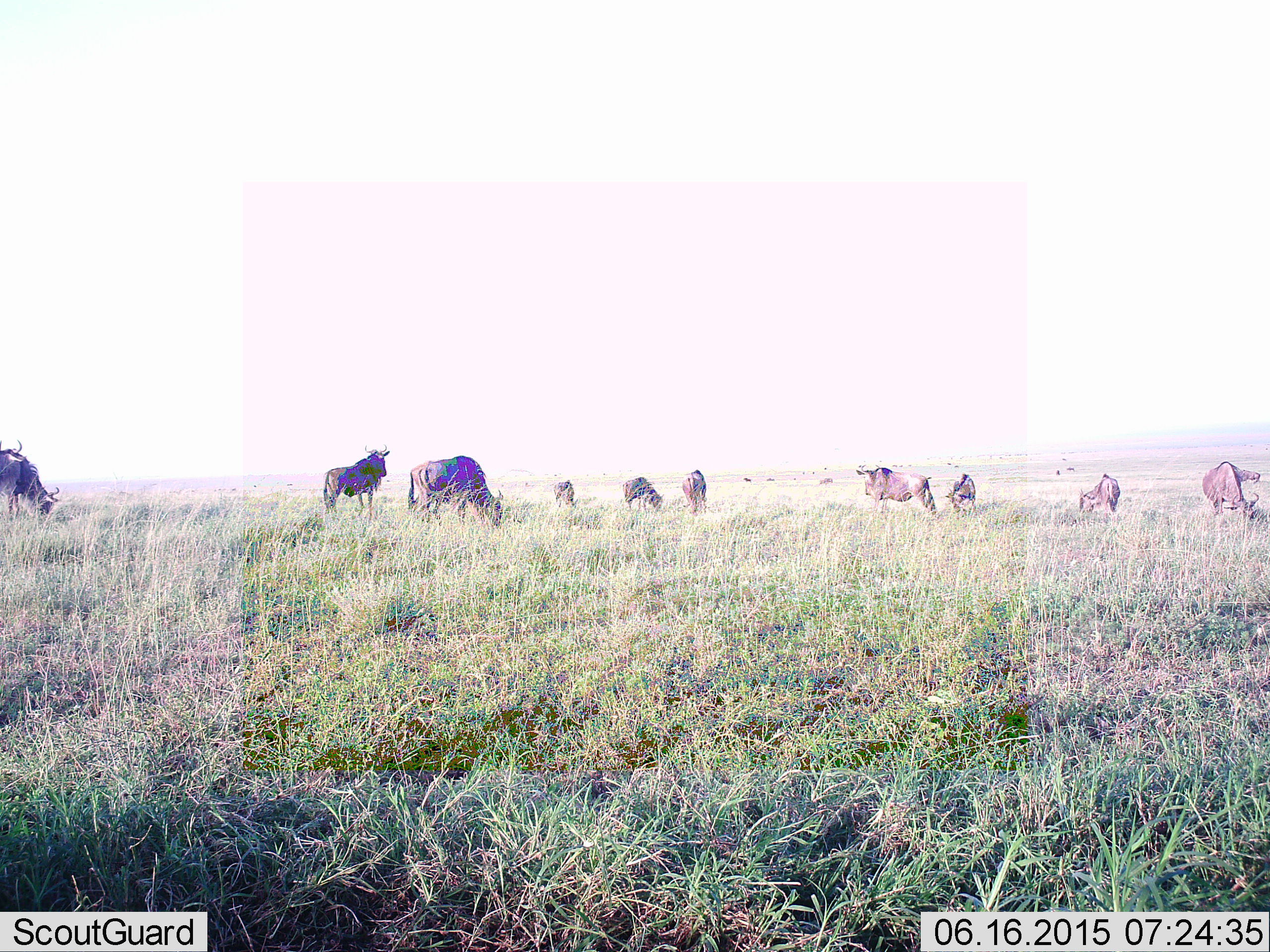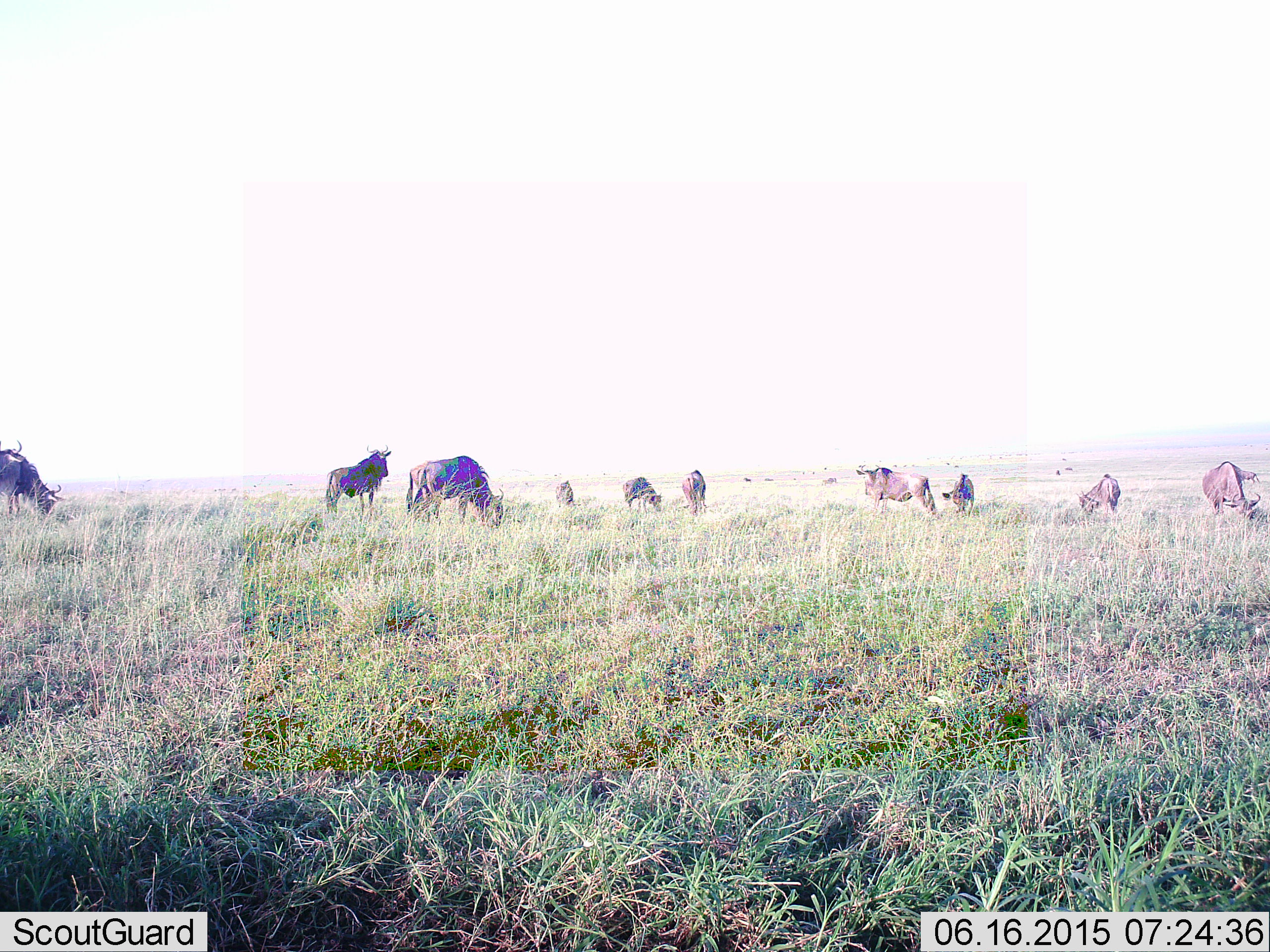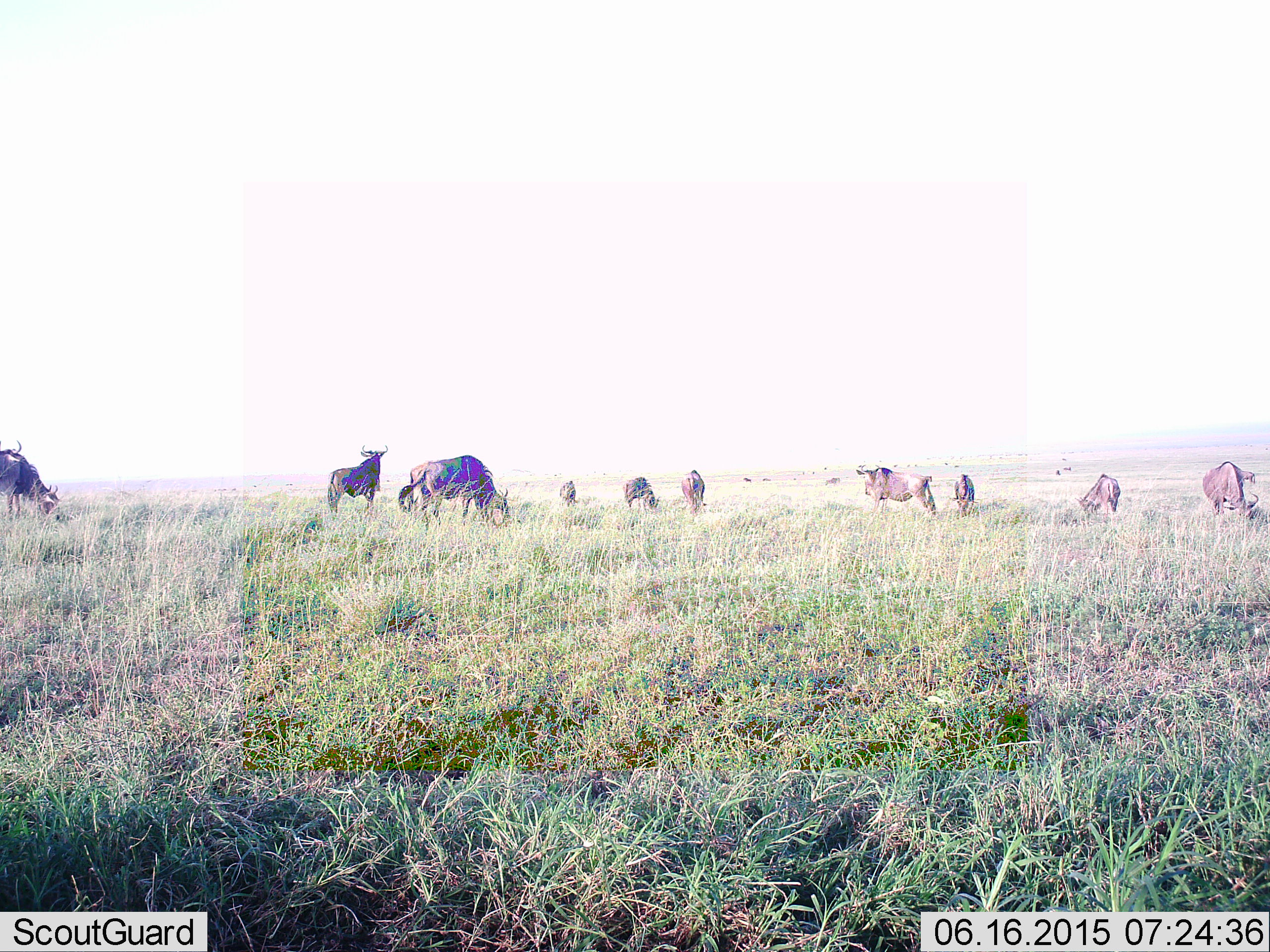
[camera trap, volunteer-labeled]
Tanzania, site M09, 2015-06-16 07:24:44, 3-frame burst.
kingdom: Animalia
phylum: Chordata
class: Mammalia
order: Artiodactyla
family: Bovidae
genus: Connochaetes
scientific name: Connochaetes taurinus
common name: blue wildebeest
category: wildebeest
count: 11-50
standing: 80%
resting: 10%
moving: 30%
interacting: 0%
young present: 10%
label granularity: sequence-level